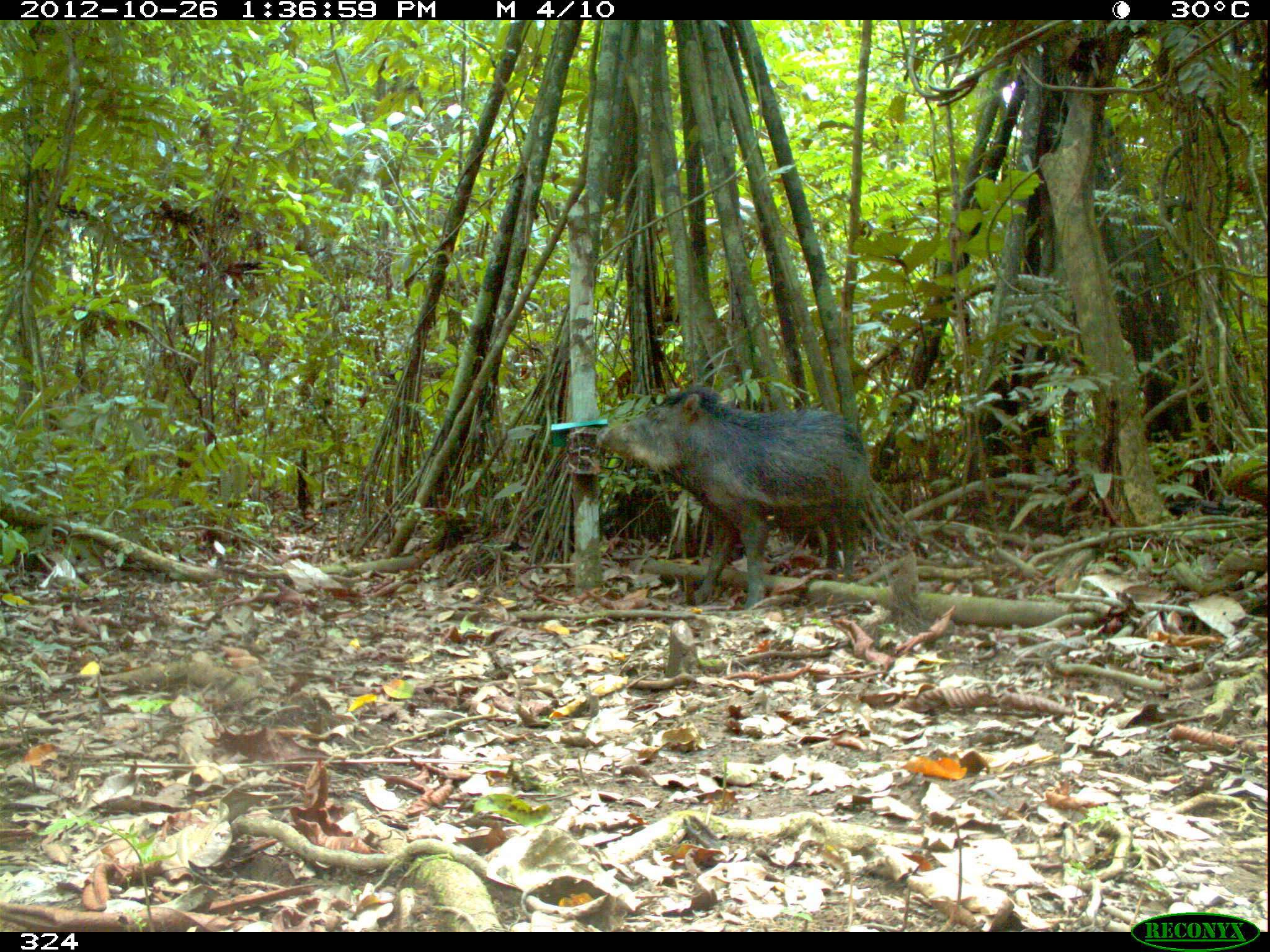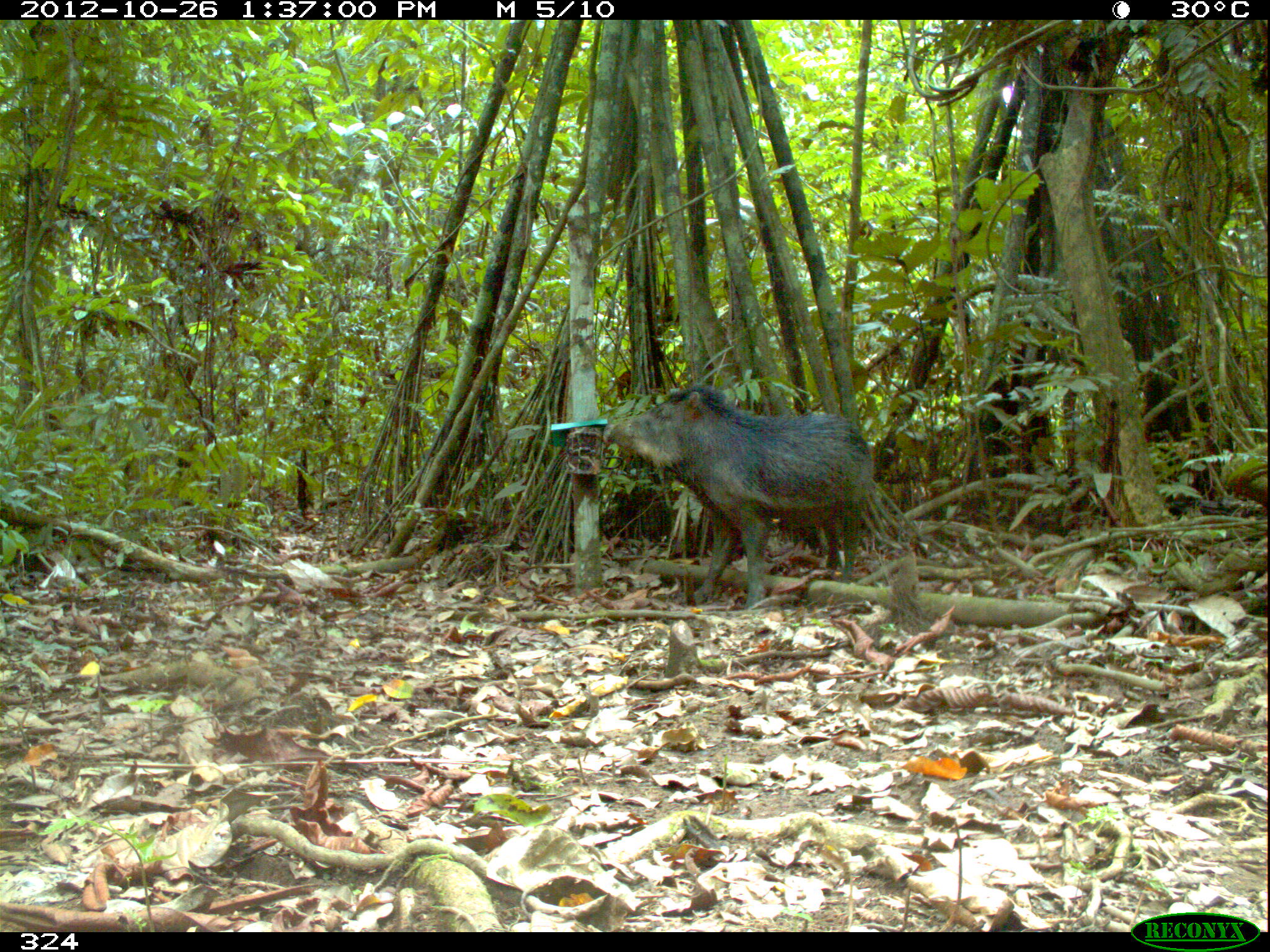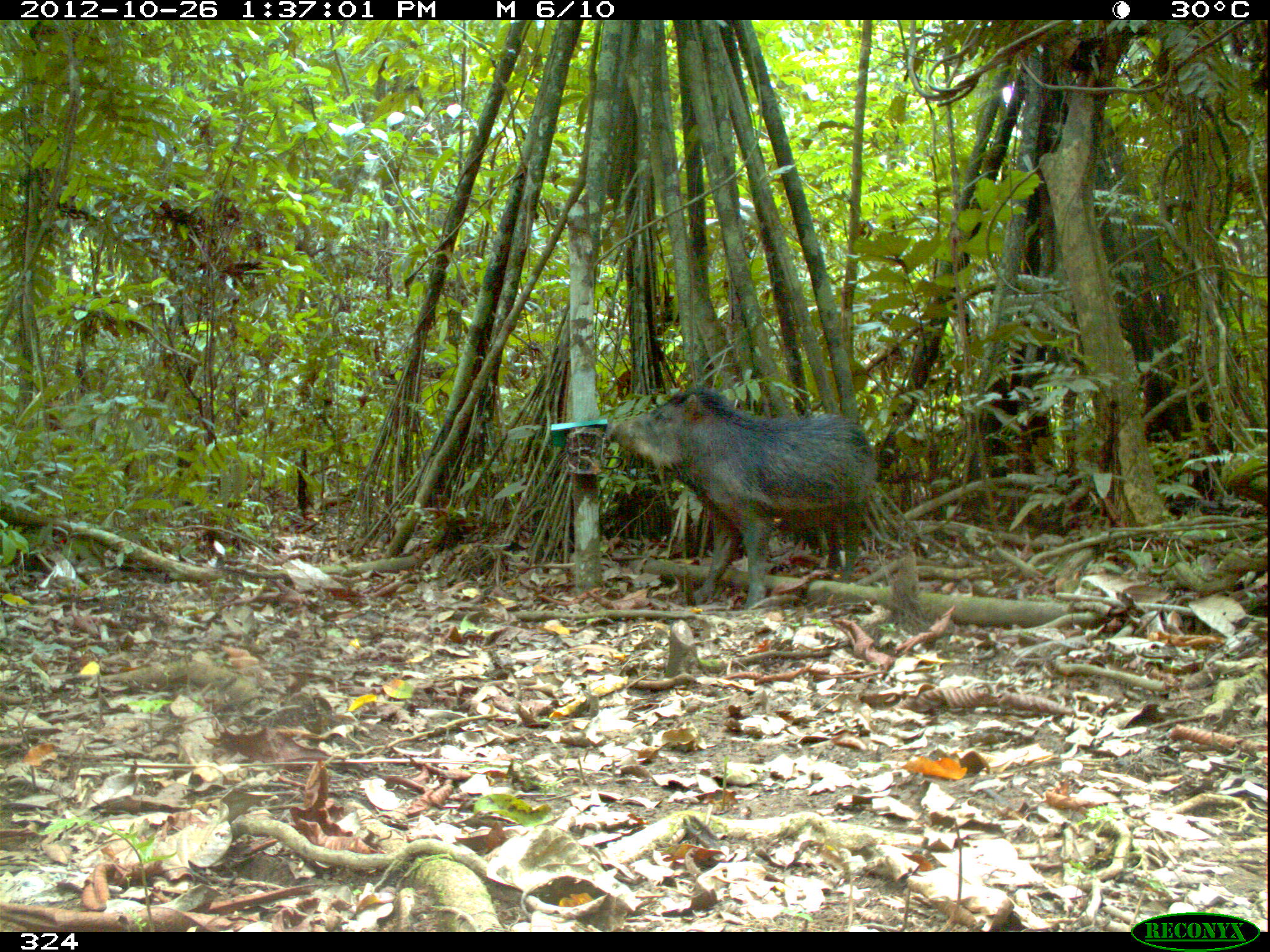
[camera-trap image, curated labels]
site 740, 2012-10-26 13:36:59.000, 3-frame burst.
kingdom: Animalia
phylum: Chordata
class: Mammalia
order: Artiodactyla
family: Tayassuidae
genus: Tayassu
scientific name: Tayassu pecari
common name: white-lipped peccary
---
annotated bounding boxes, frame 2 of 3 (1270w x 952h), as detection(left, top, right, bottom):
tayassu pecari: detection(601, 384, 874, 611)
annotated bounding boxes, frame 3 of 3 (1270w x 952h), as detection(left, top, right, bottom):
tayassu pecari: detection(604, 383, 881, 610)